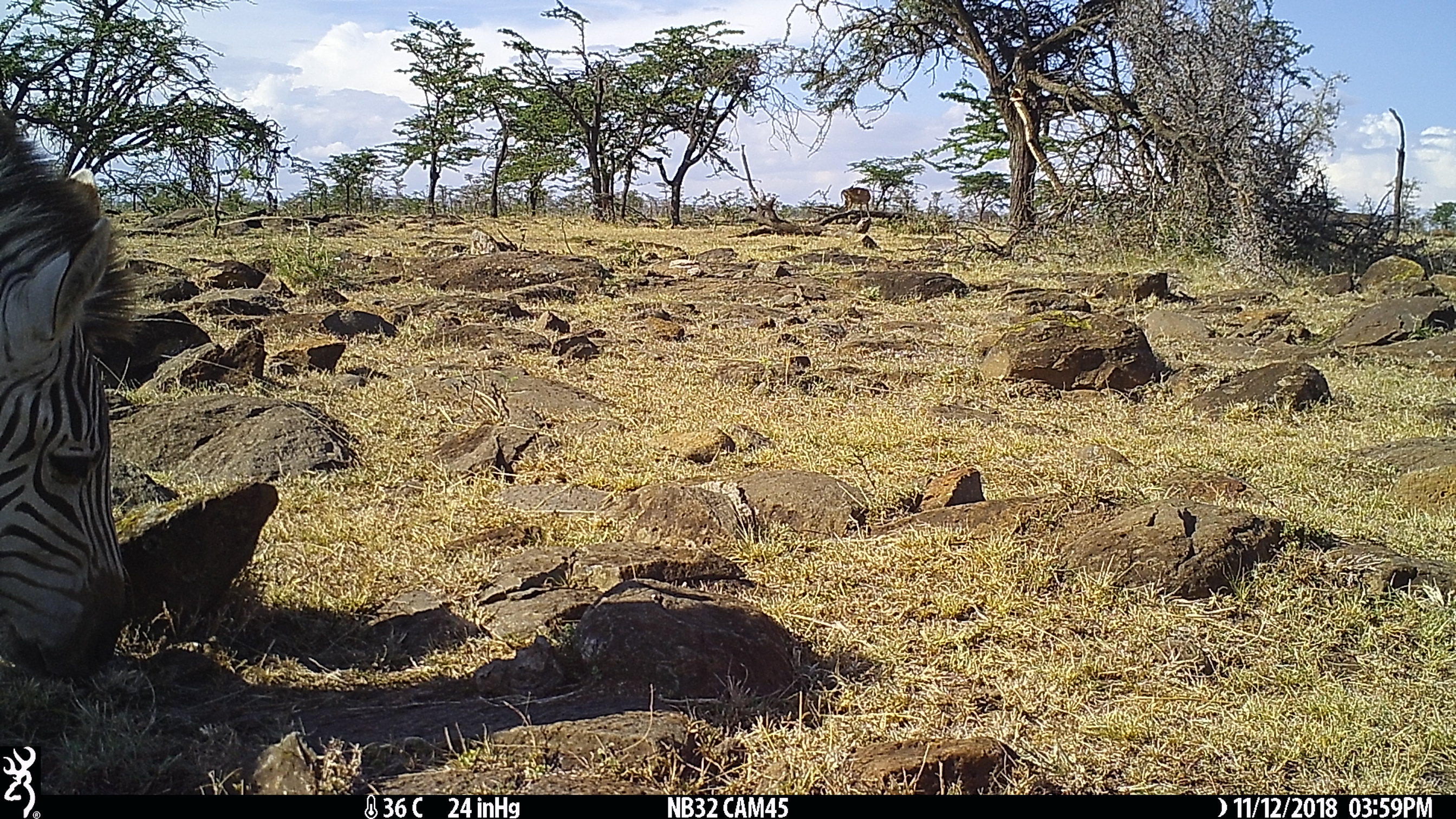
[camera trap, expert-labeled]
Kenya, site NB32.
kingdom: Animalia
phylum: Chordata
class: Mammalia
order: Perissodactyla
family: Equidae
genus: Equus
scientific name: Equus quagga burchellii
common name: burchell's zebra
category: zebra